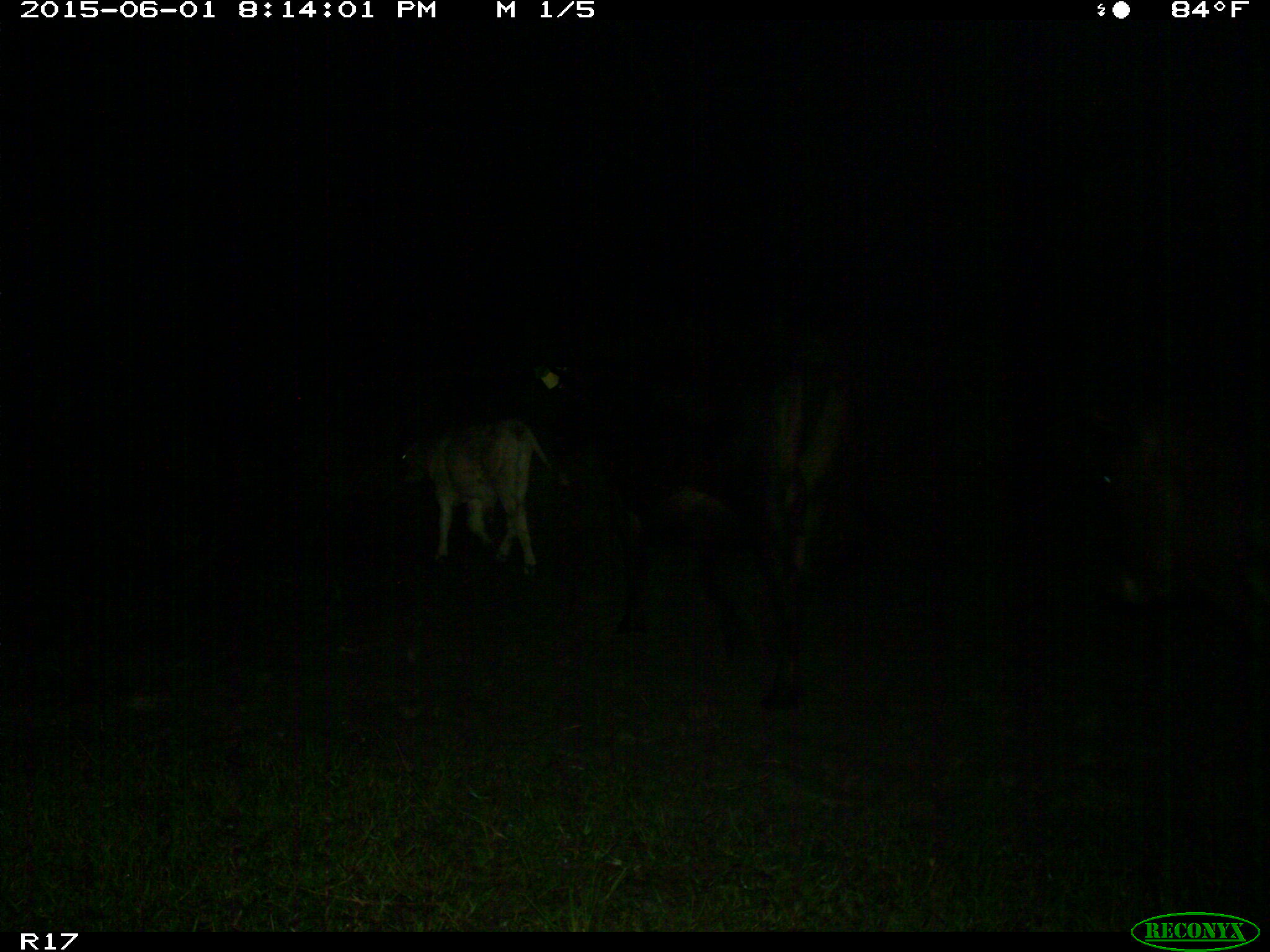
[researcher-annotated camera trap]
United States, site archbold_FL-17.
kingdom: Animalia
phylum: Chordata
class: Mammalia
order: Artiodactyla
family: Bovidae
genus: Bos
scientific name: Bos taurus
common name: domestic cow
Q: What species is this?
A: Bos taurus (domestic cow).